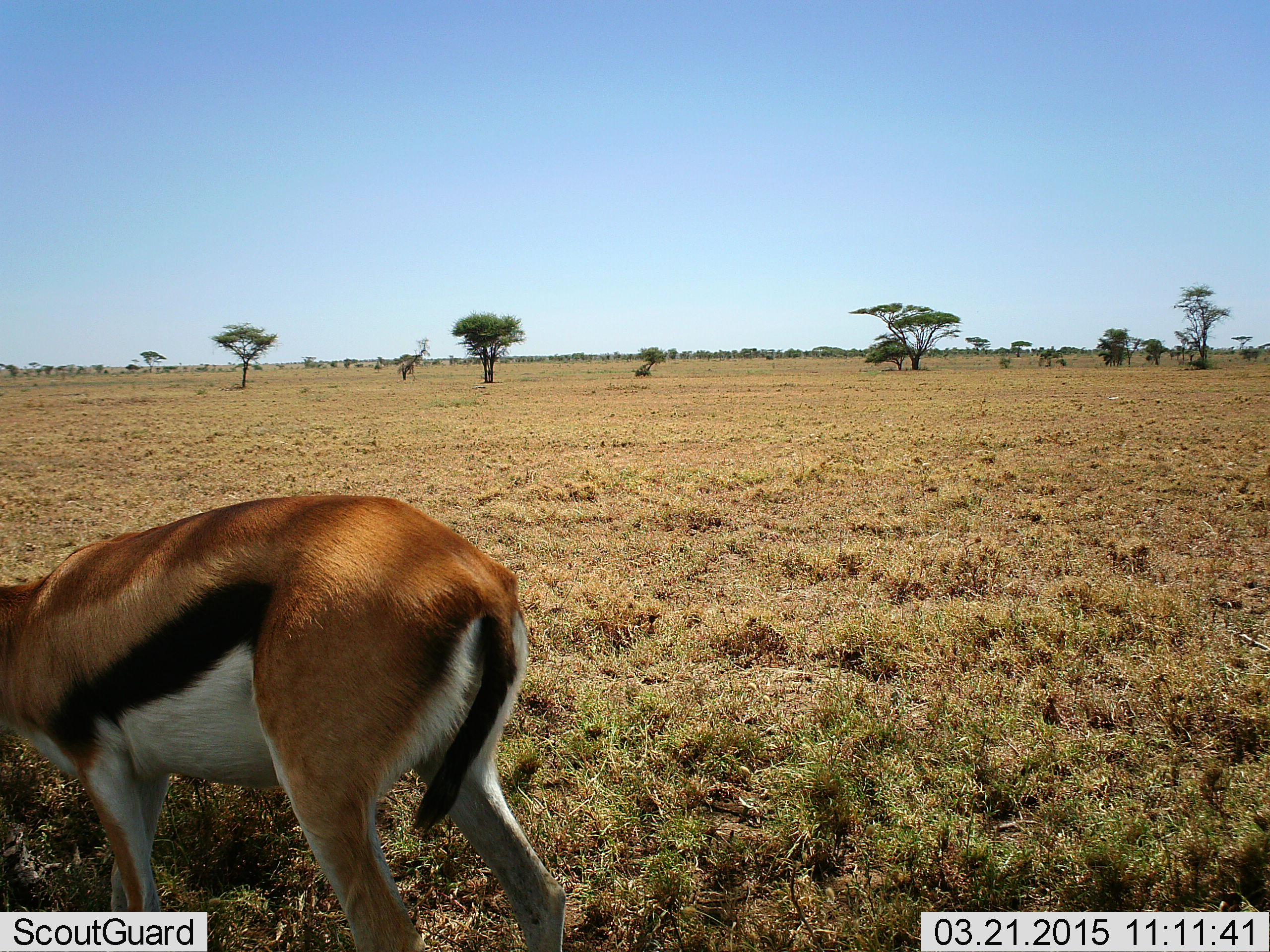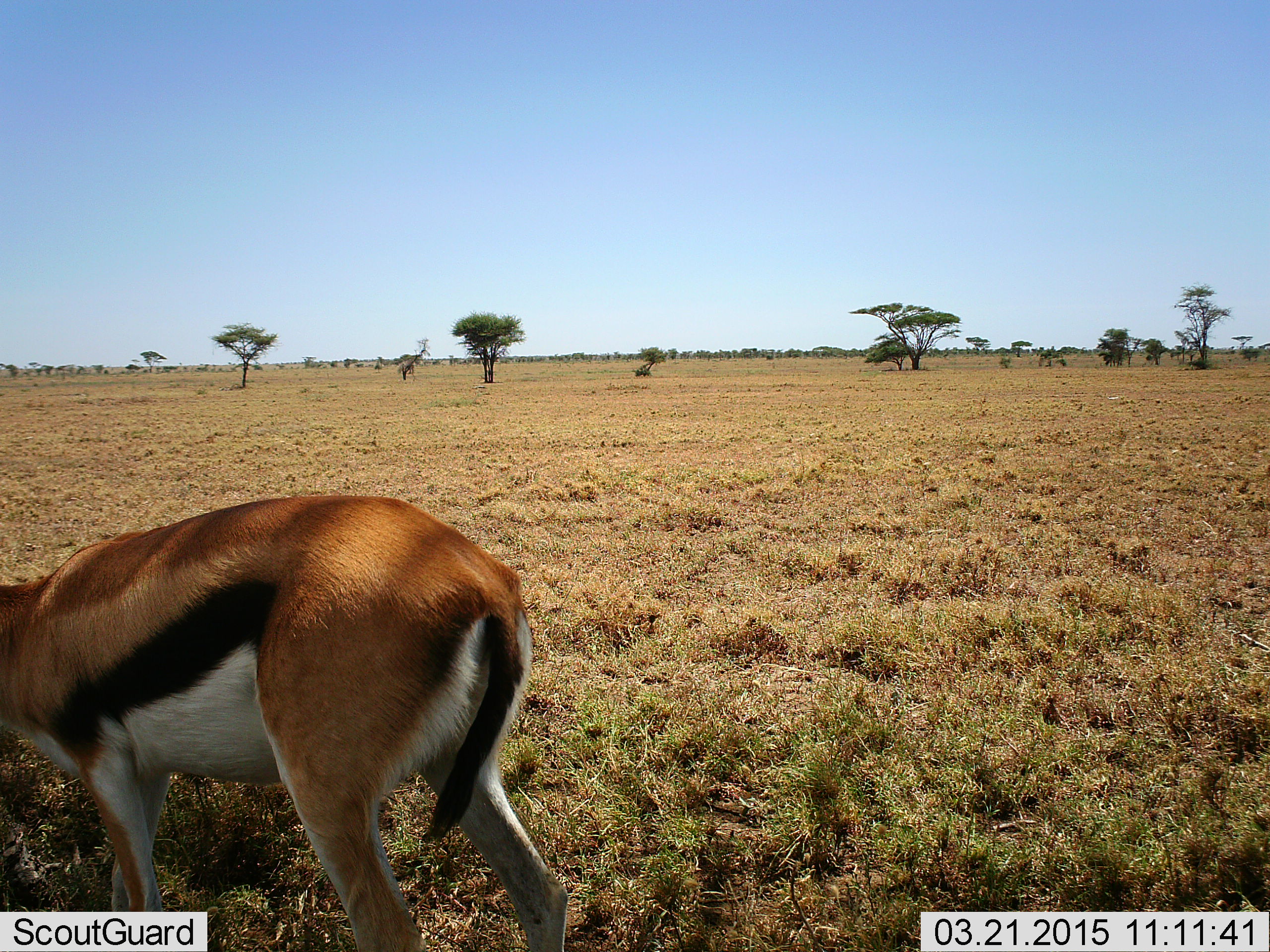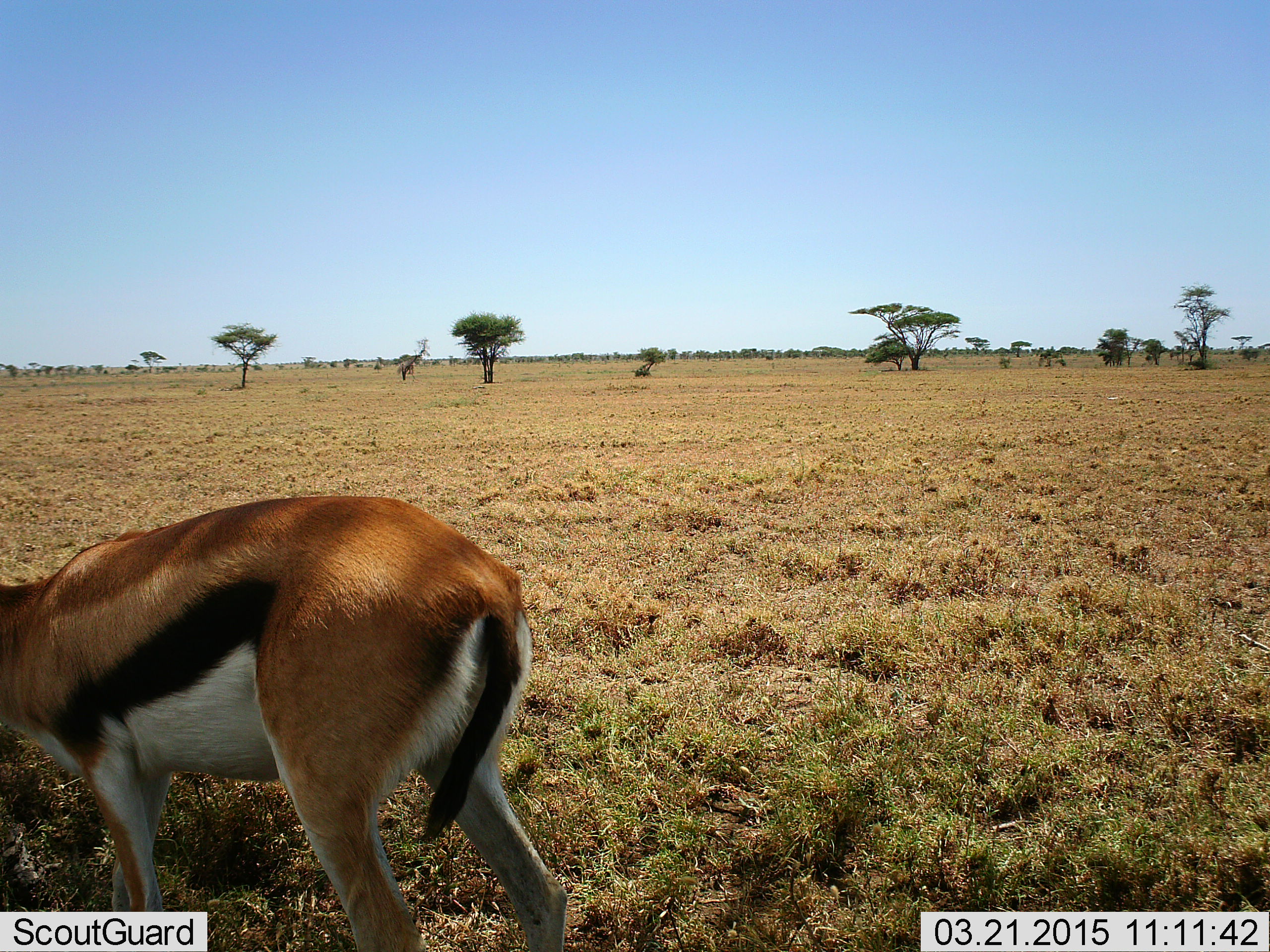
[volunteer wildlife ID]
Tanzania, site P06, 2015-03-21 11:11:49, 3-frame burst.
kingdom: Animalia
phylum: Chordata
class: Mammalia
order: Artiodactyla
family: Bovidae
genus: Eudorcas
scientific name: Eudorcas thomsonii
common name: thomson's gazelle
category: gazellethomsons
Gazellethomsons (thomson's gazelle) (Eudorcas thomsonii), count 1. Behavior (volunteer vote fractions): standing 20%, resting 0%, moving 10%, interacting 0%. Young present (vote fraction): 0%. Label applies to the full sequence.